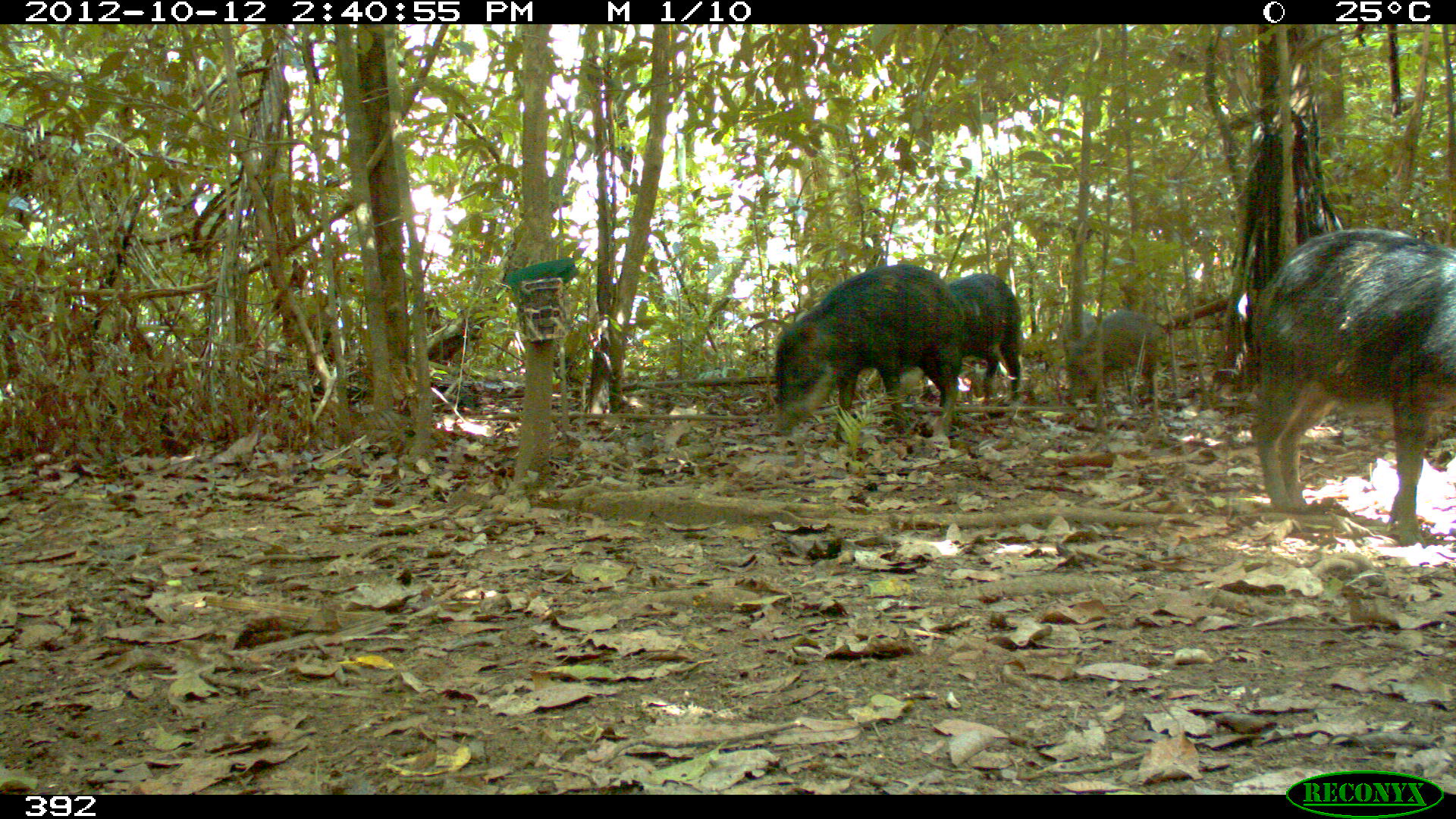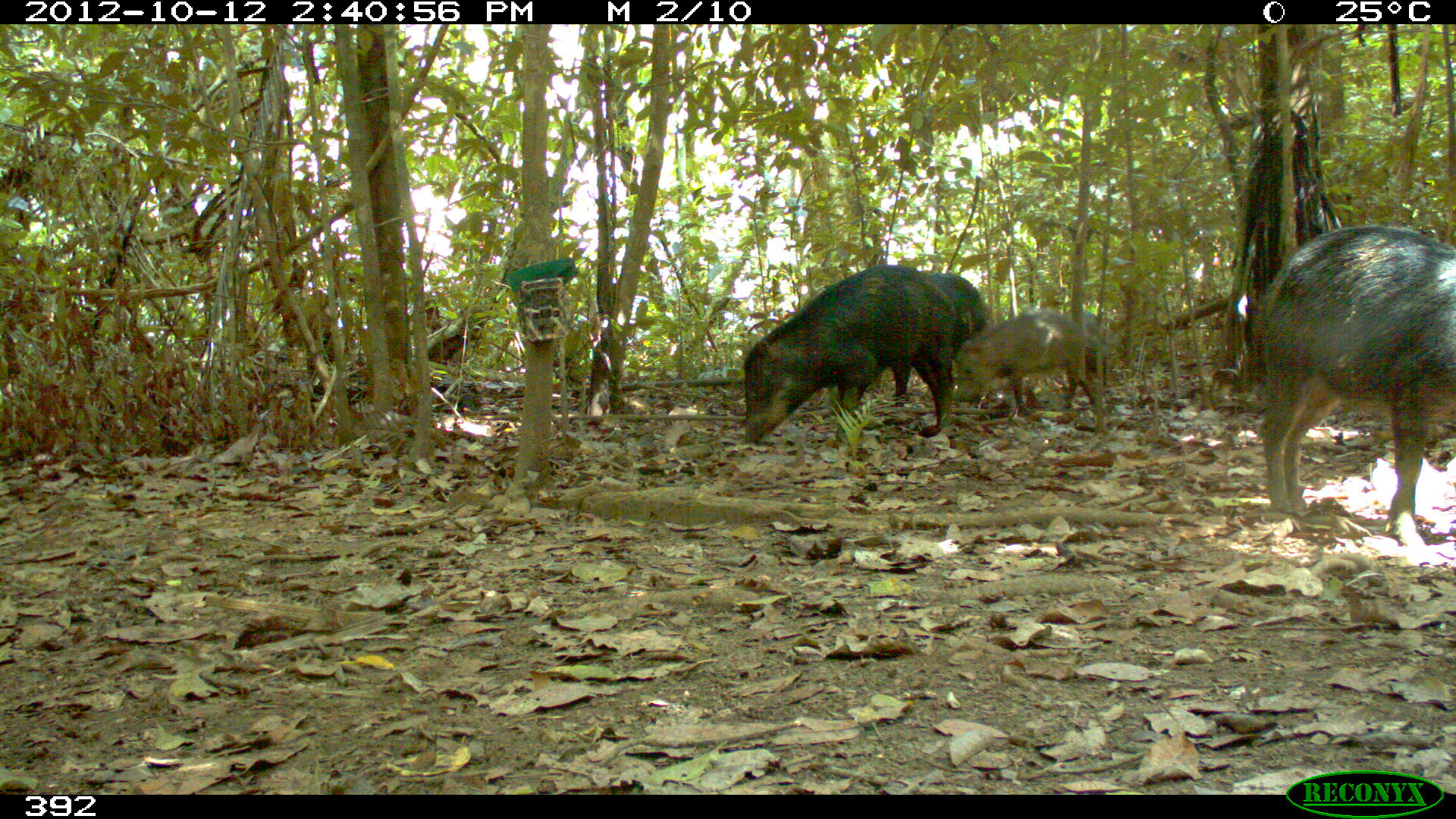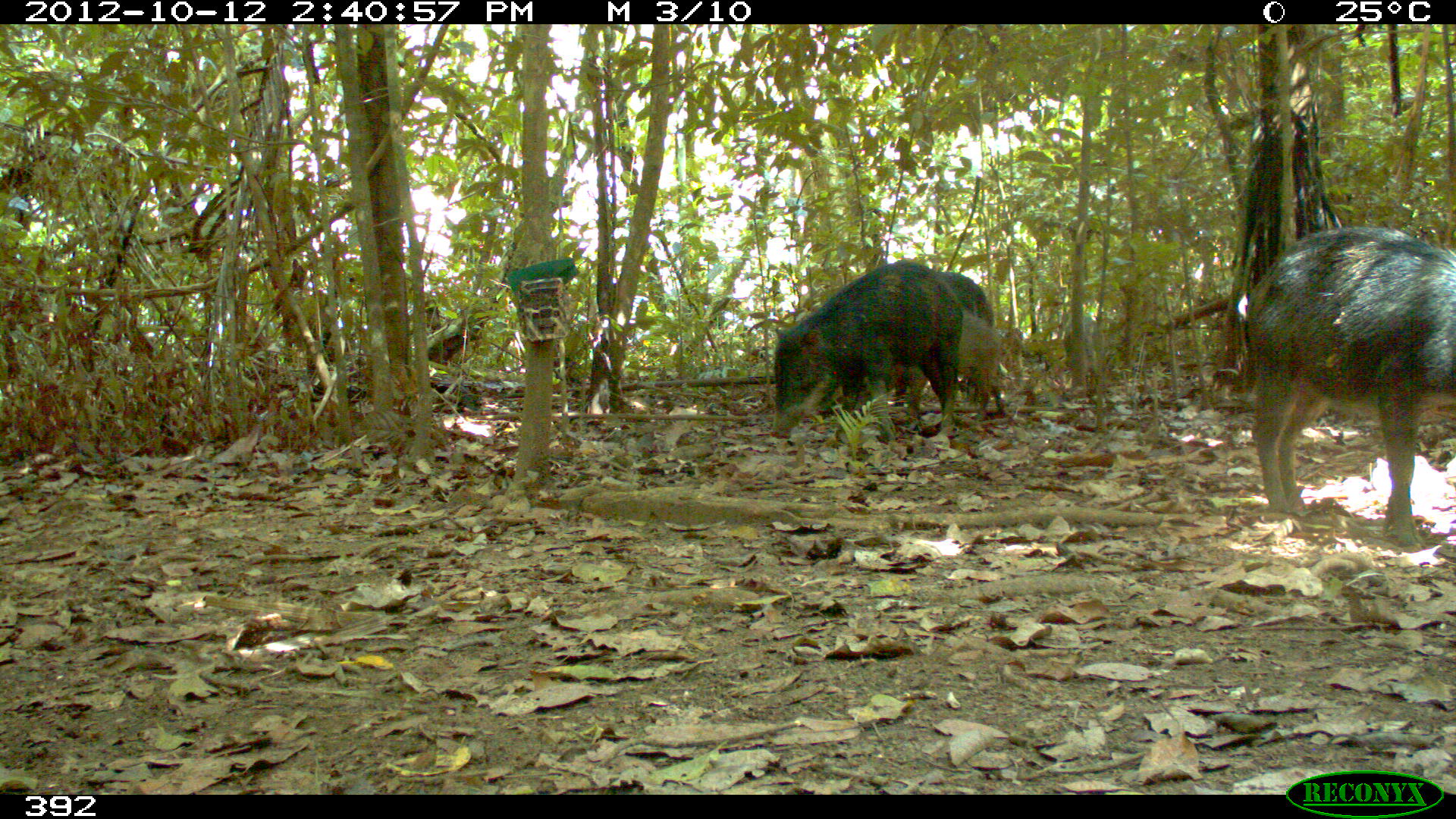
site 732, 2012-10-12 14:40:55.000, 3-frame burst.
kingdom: Animalia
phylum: Chordata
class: Mammalia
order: Artiodactyla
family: Tayassuidae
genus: Tayassu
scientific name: Tayassu pecari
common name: white-lipped peccary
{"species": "Tayassu pecari (white-lipped peccary)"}